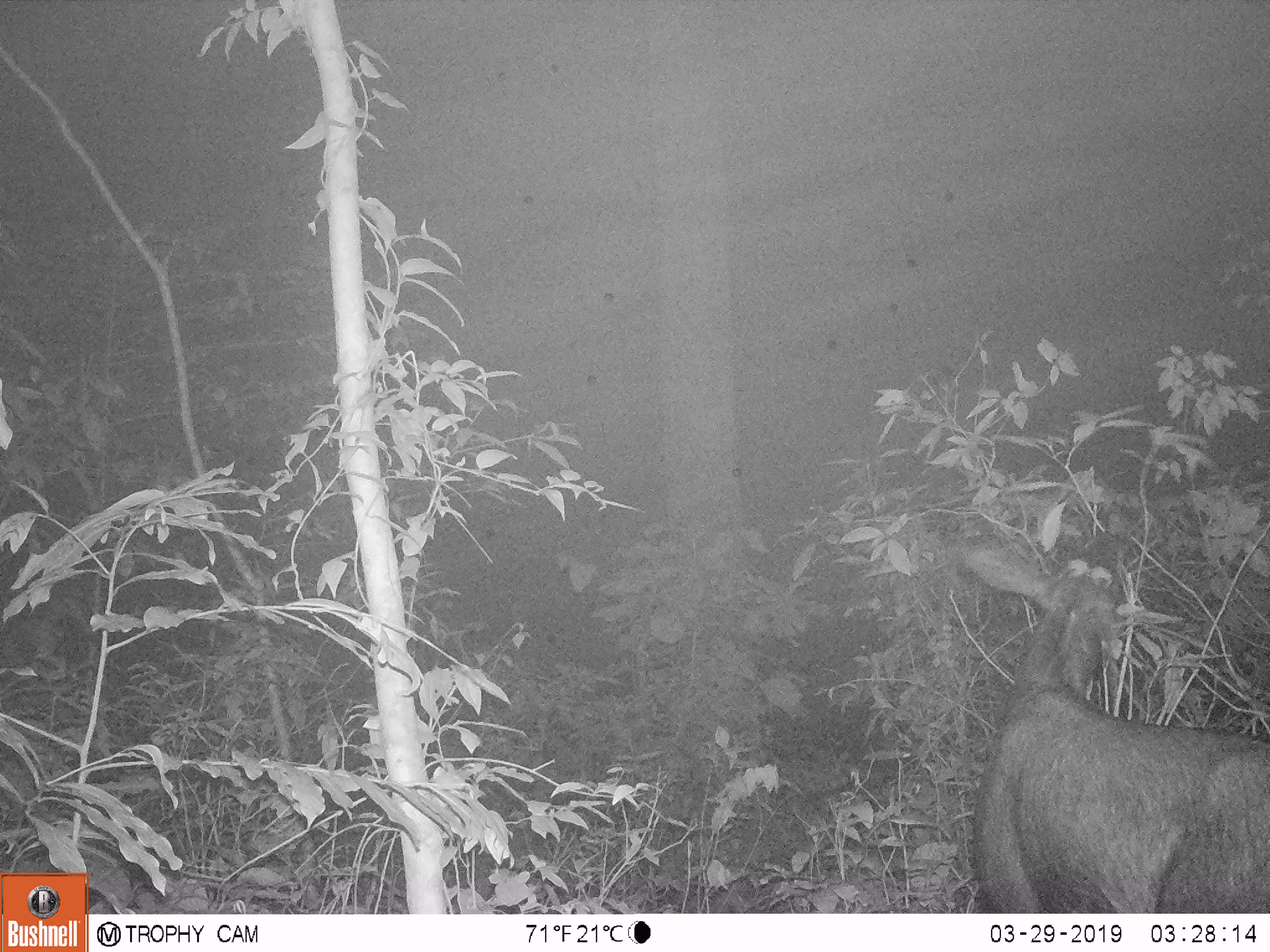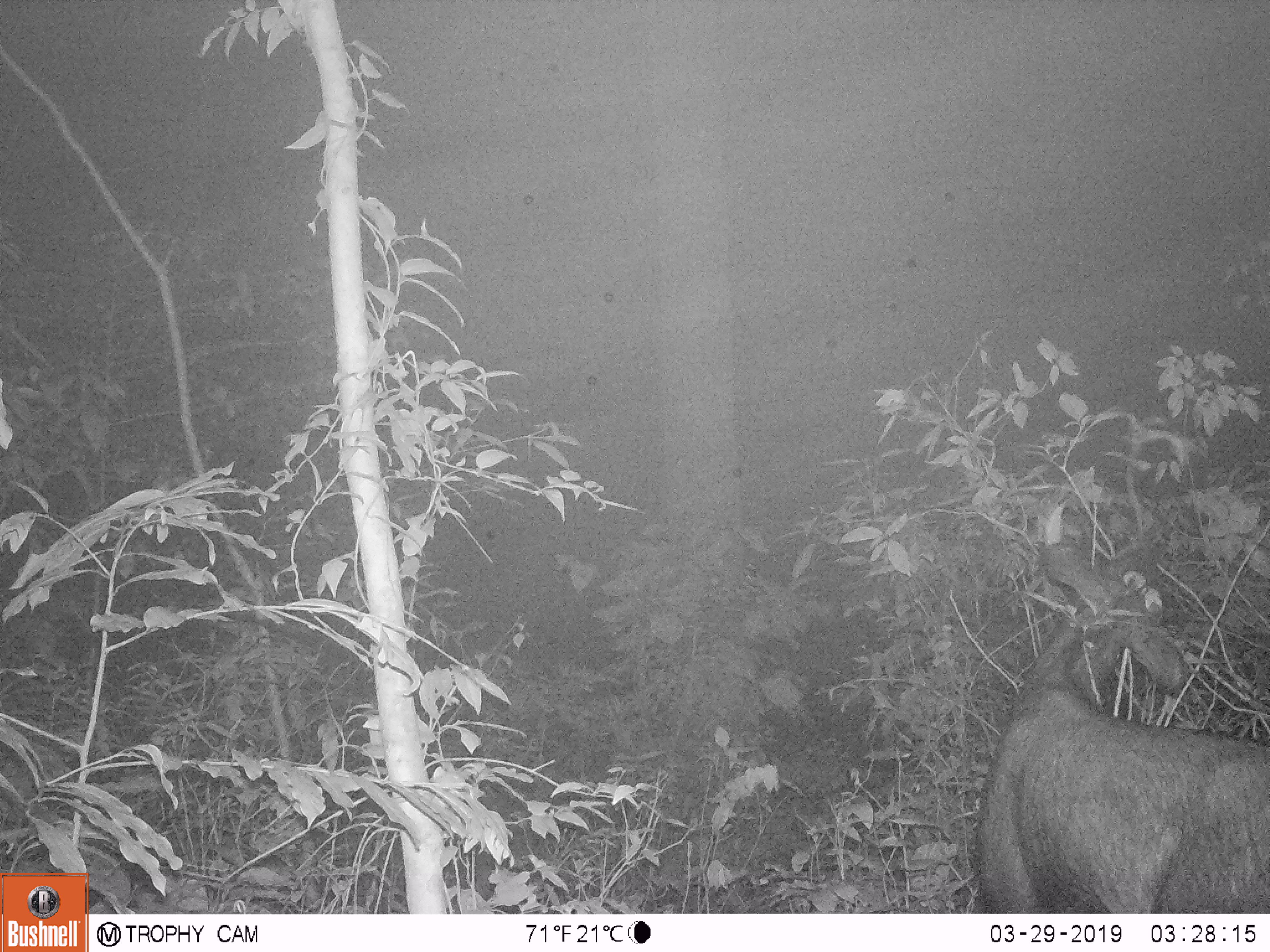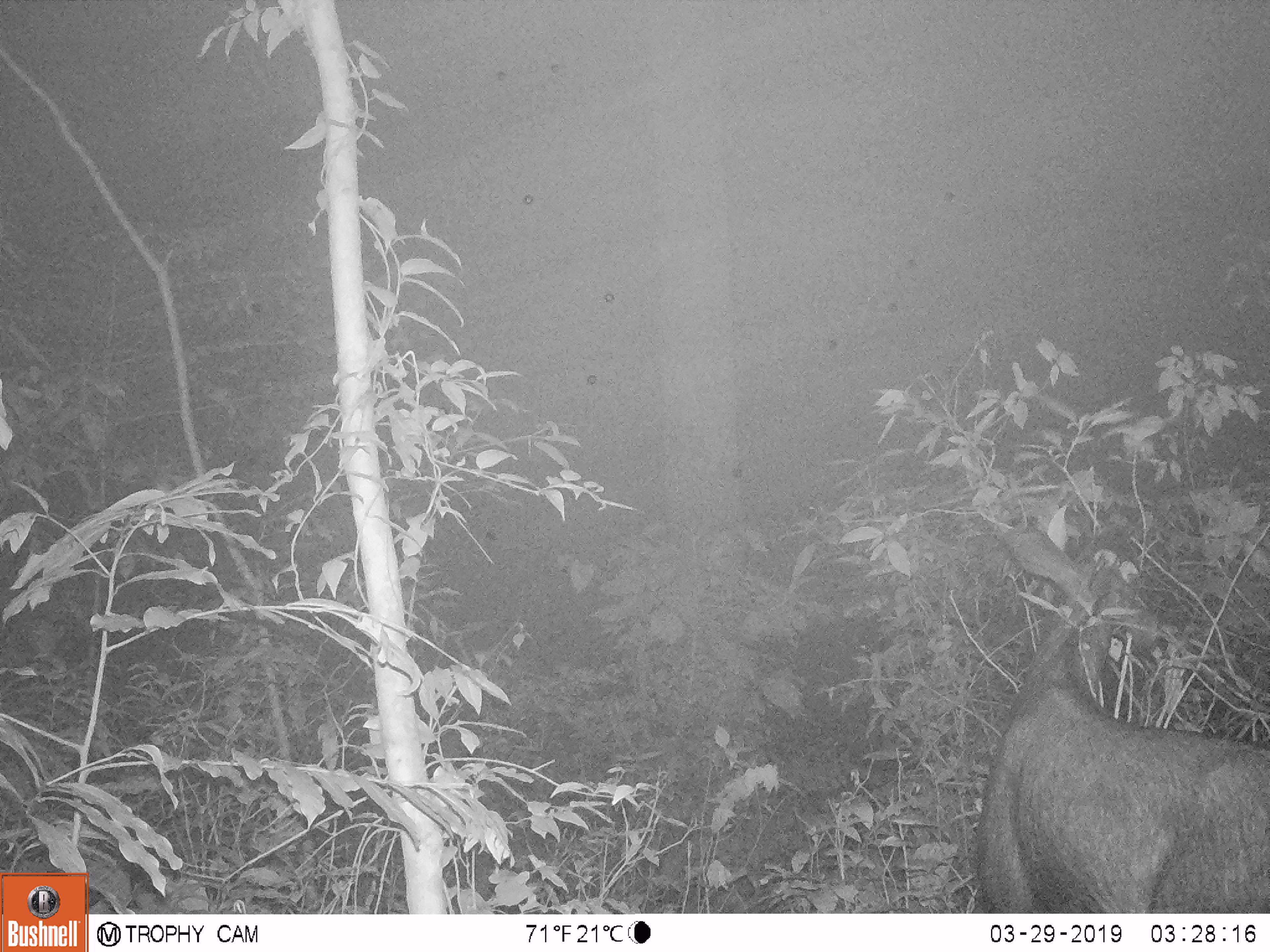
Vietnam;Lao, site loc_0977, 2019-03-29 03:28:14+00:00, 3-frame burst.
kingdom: Animalia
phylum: Chordata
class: Mammalia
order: Artiodactyla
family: Bovidae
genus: Capricornis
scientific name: Capricornis sumatraensis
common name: chinese serow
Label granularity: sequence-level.